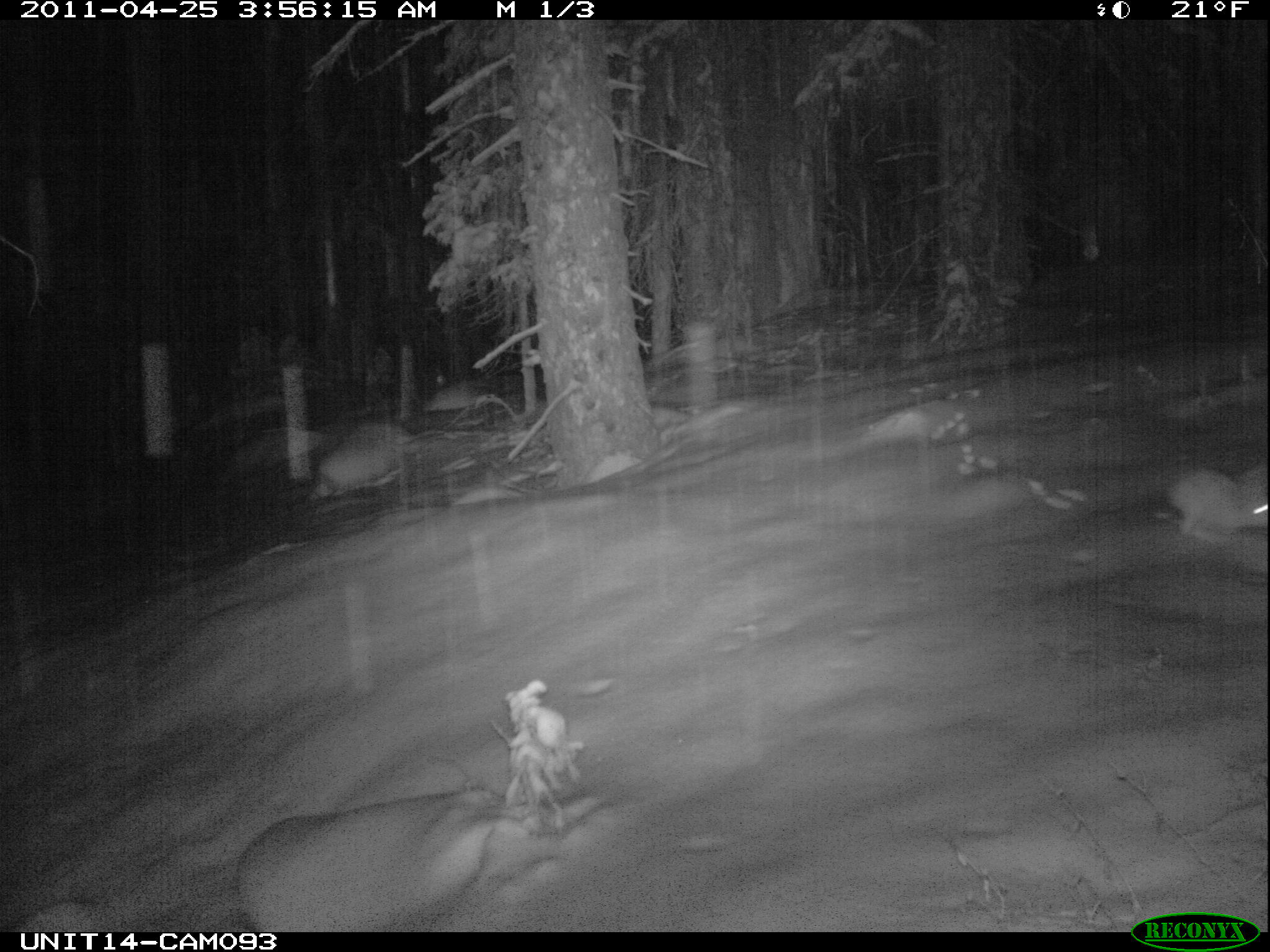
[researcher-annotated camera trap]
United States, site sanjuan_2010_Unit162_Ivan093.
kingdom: Animalia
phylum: Chordata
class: Mammalia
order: Lagomorpha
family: Leporidae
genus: Lepus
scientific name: Lepus americanus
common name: snowshoe hare